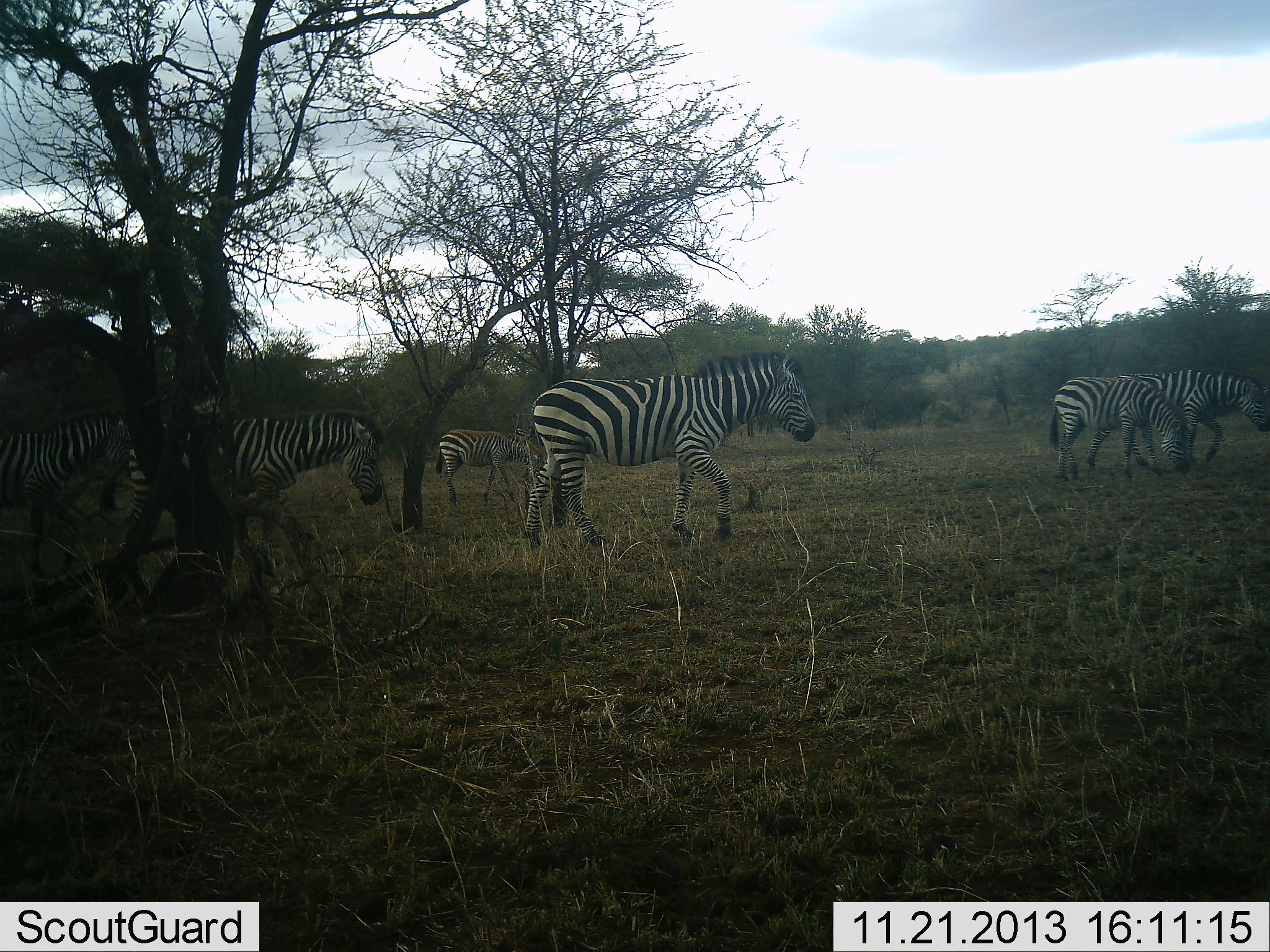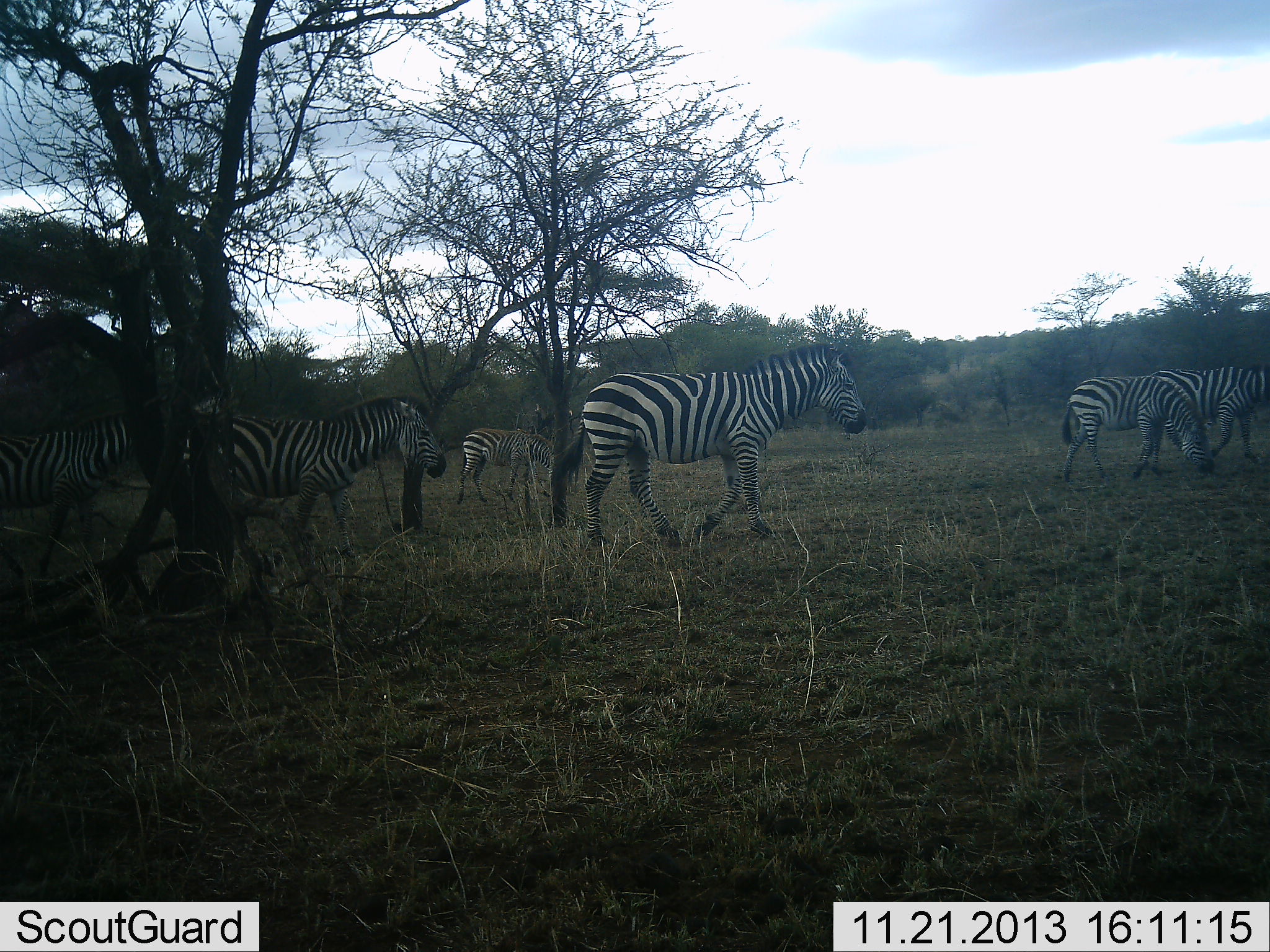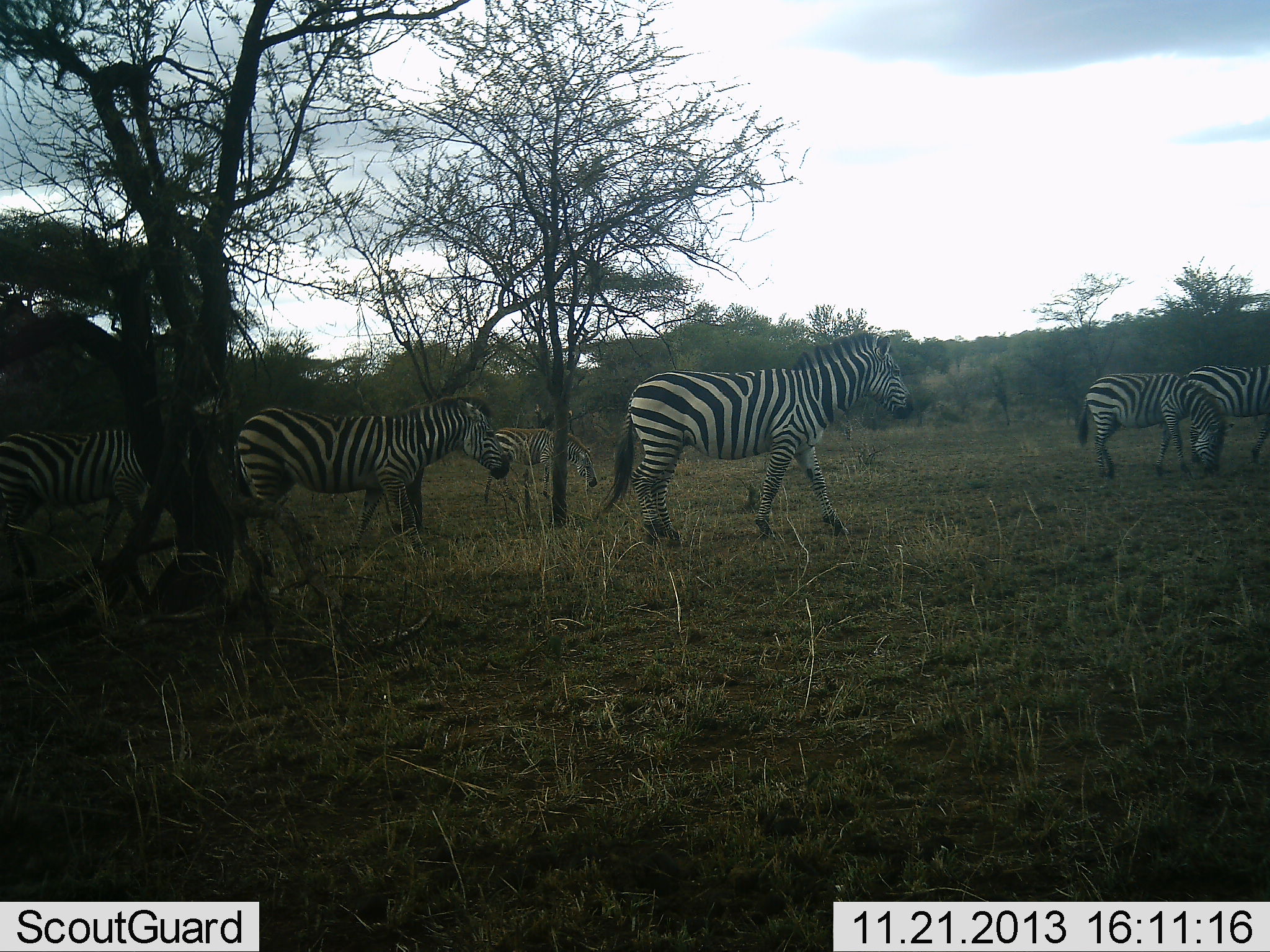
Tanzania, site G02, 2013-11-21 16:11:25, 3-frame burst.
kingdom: Animalia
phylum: Chordata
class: Mammalia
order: Perissodactyla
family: Equidae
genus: Equus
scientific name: Equus quagga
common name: plains zebra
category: zebra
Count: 6.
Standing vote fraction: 0%.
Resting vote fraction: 0%.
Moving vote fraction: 100%.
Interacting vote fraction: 0%.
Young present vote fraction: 20%.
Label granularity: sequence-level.